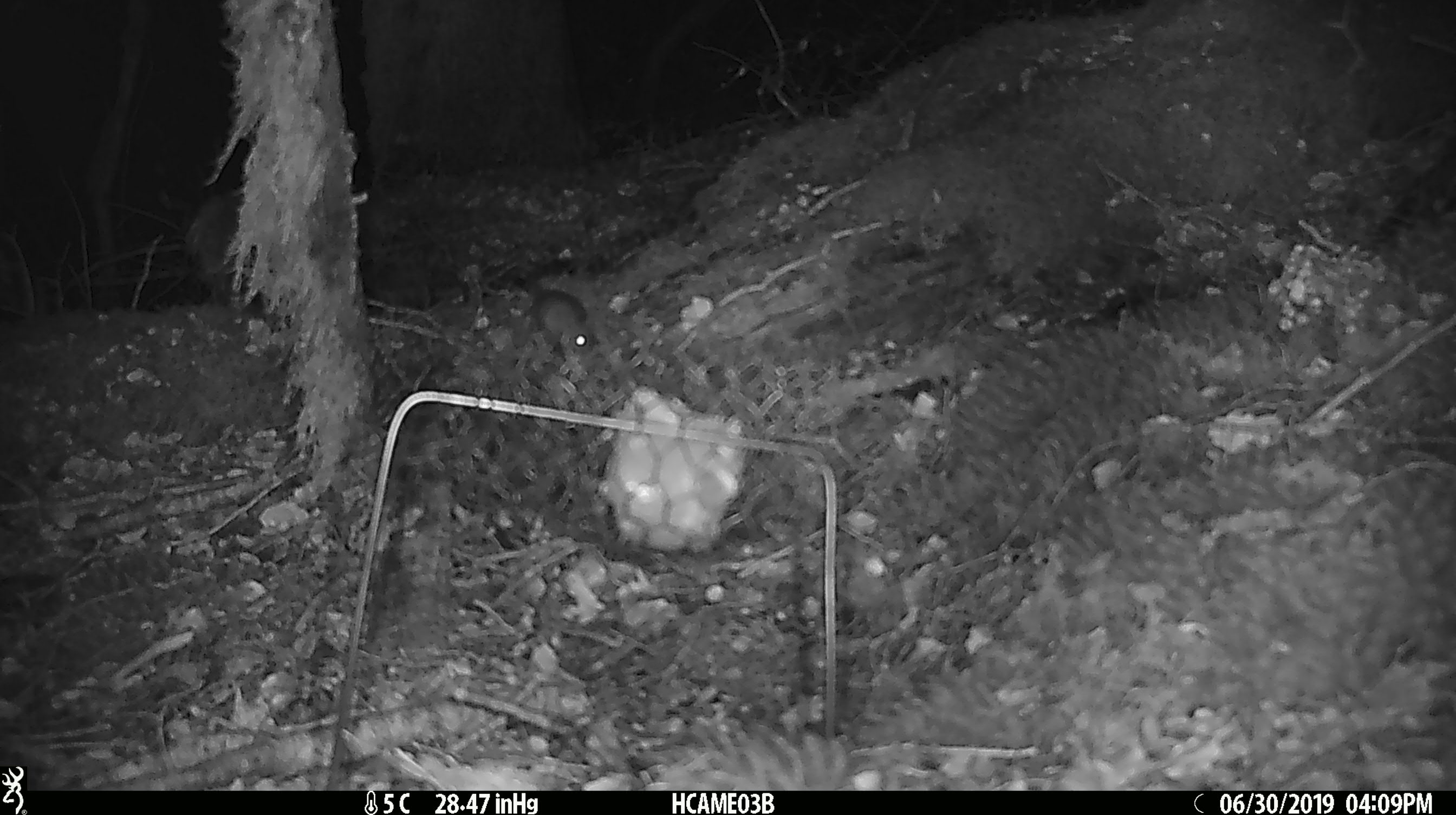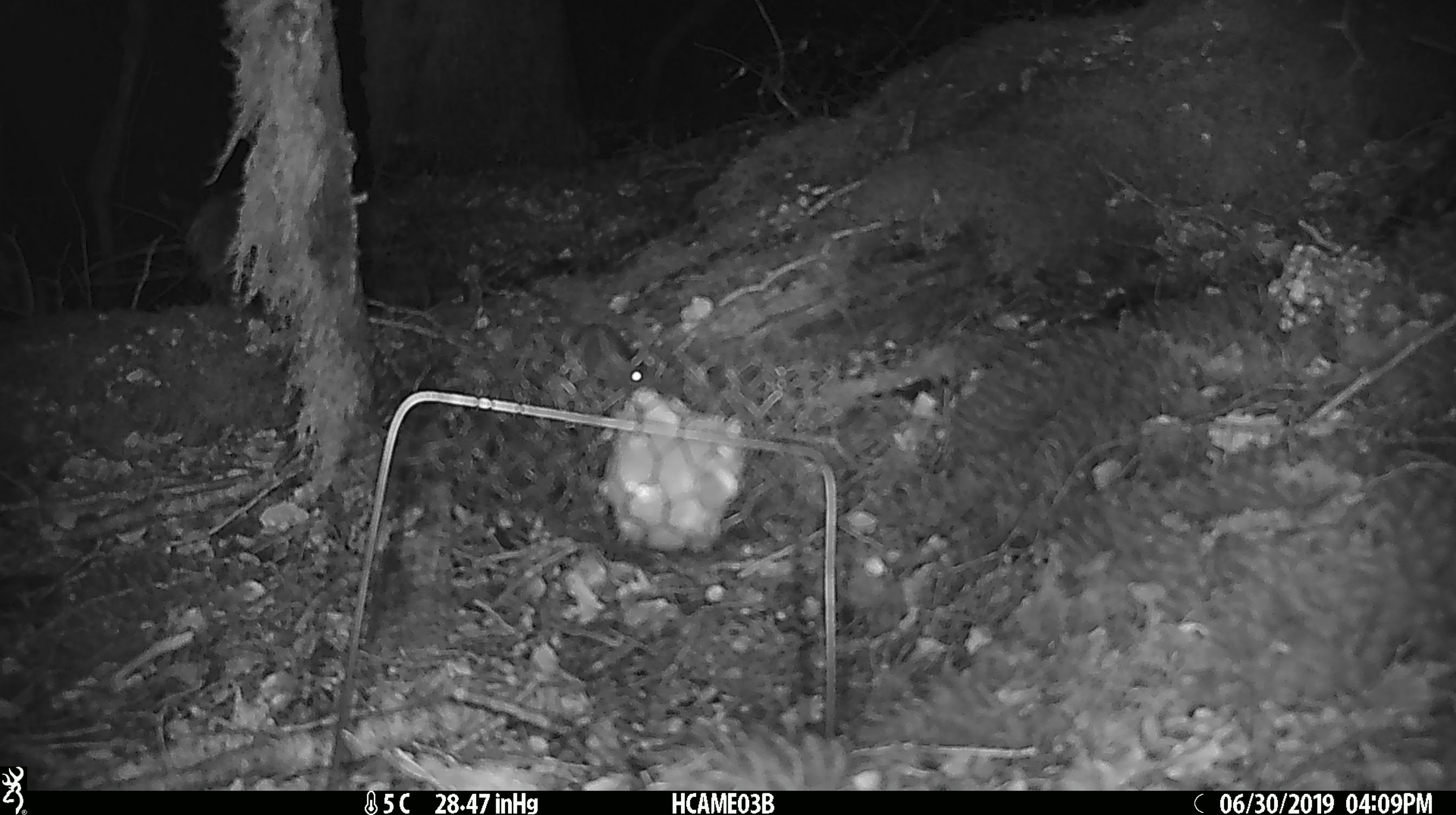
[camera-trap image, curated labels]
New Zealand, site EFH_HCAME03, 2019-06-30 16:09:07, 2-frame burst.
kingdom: Animalia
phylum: Chordata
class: Mammalia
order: Rodentia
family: Muridae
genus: Mus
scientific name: Mus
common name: mouse